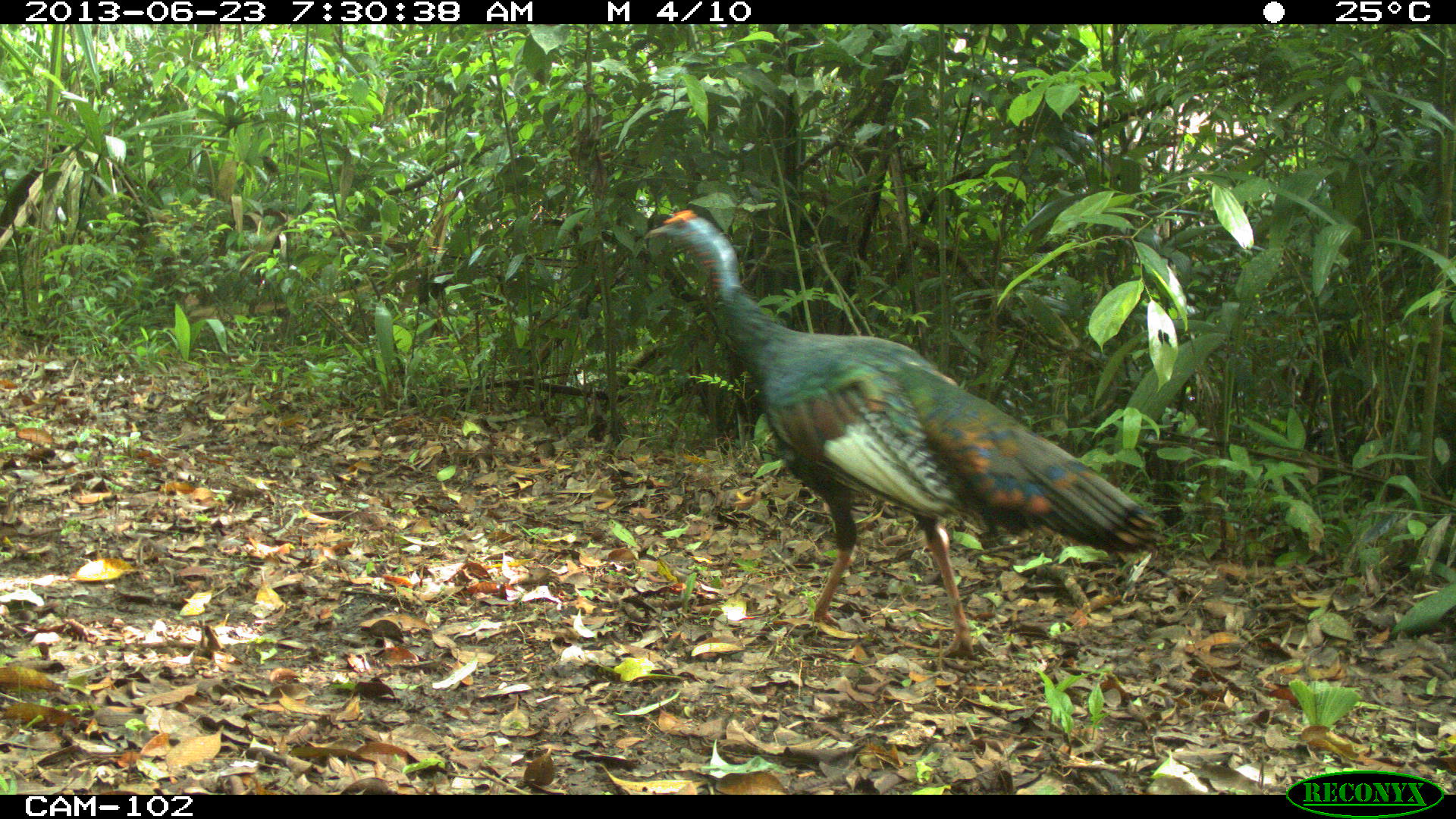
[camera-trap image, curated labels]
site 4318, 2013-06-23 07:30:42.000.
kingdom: Animalia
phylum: Chordata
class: Aves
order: Galliformes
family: Phasianidae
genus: Meleagris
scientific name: Meleagris ocellata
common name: ocellated turkey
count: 1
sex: male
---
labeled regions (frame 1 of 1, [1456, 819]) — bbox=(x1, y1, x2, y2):
meleagris ocellata: bbox=(645, 208, 1168, 661)